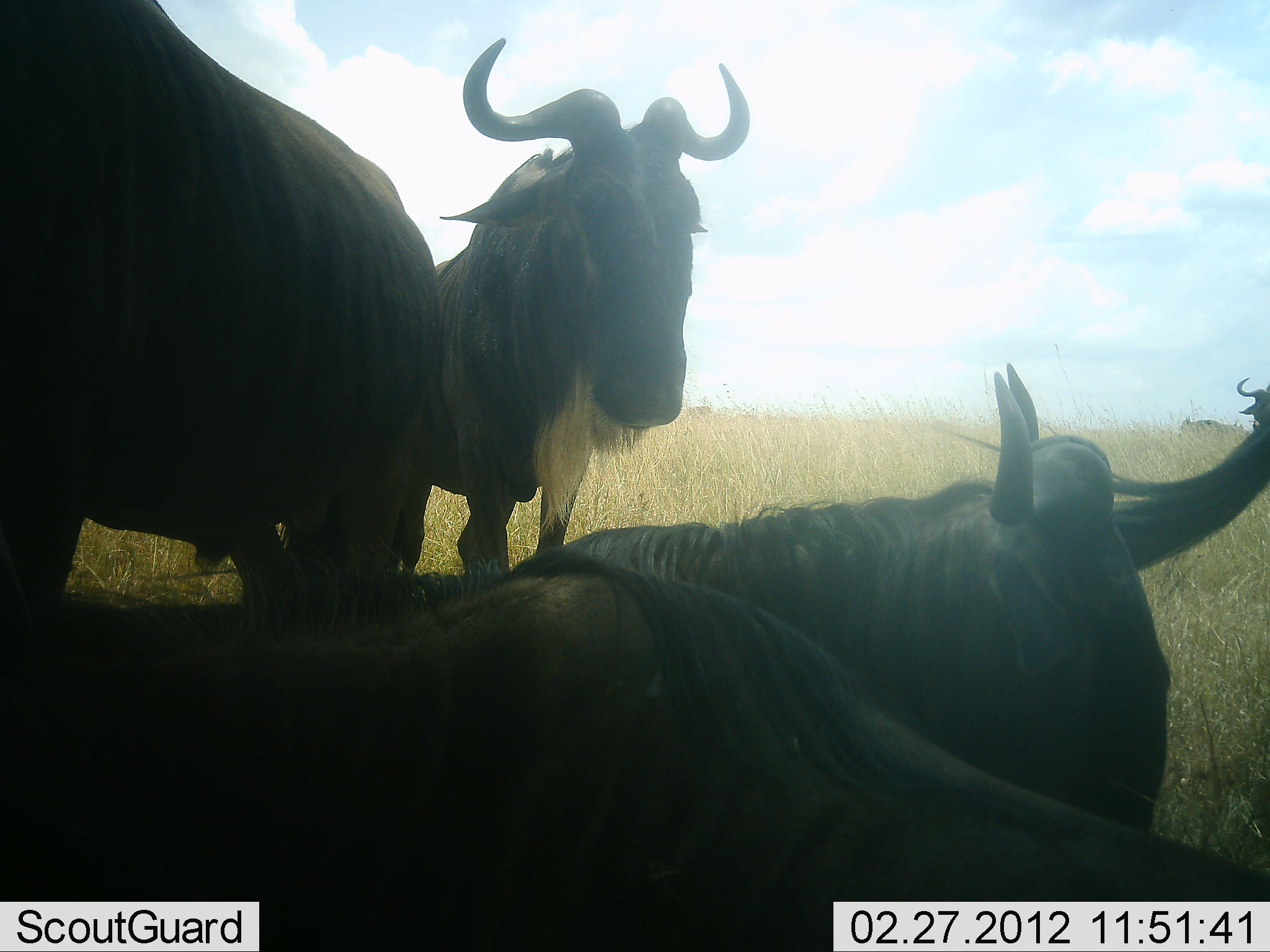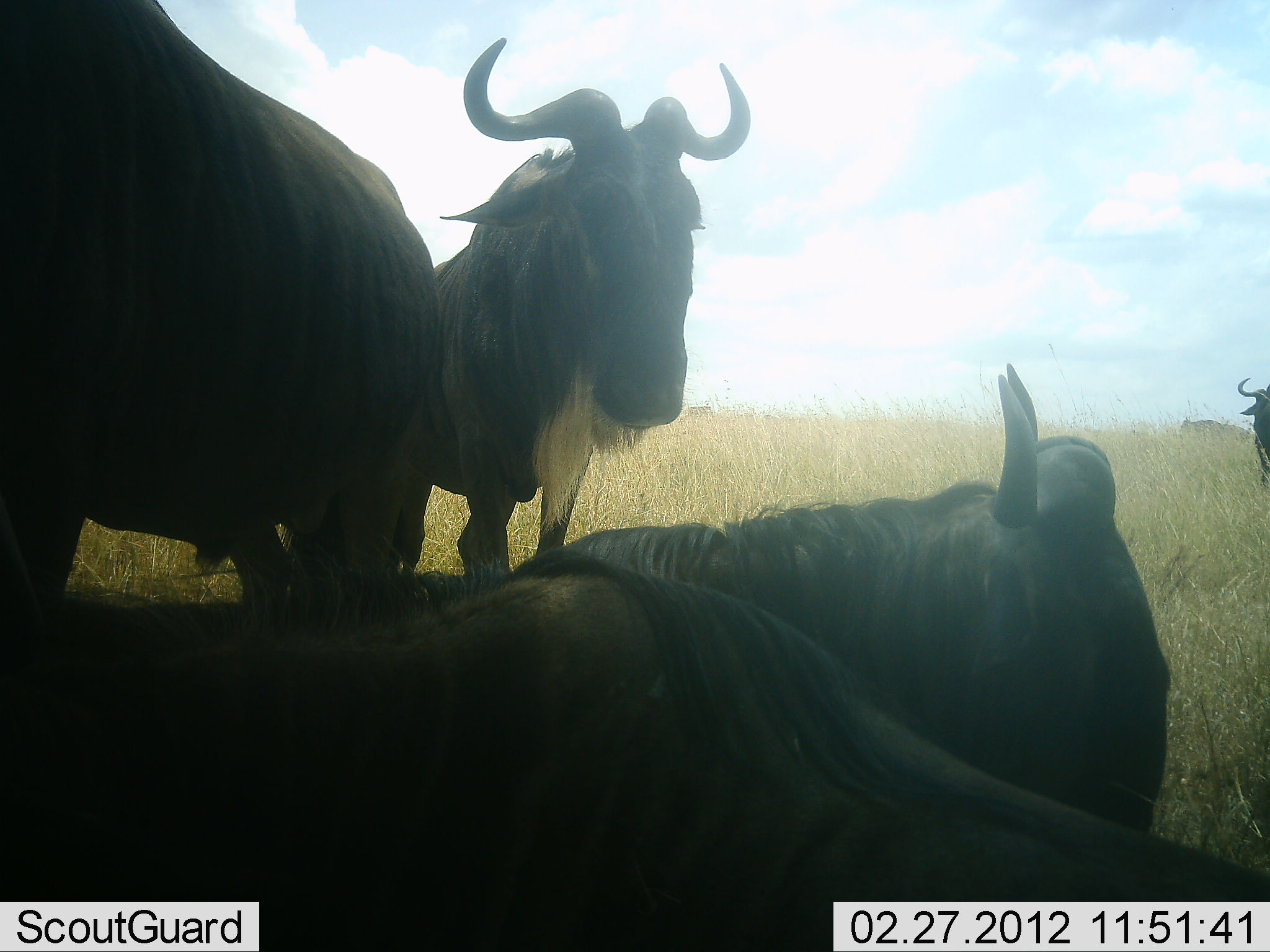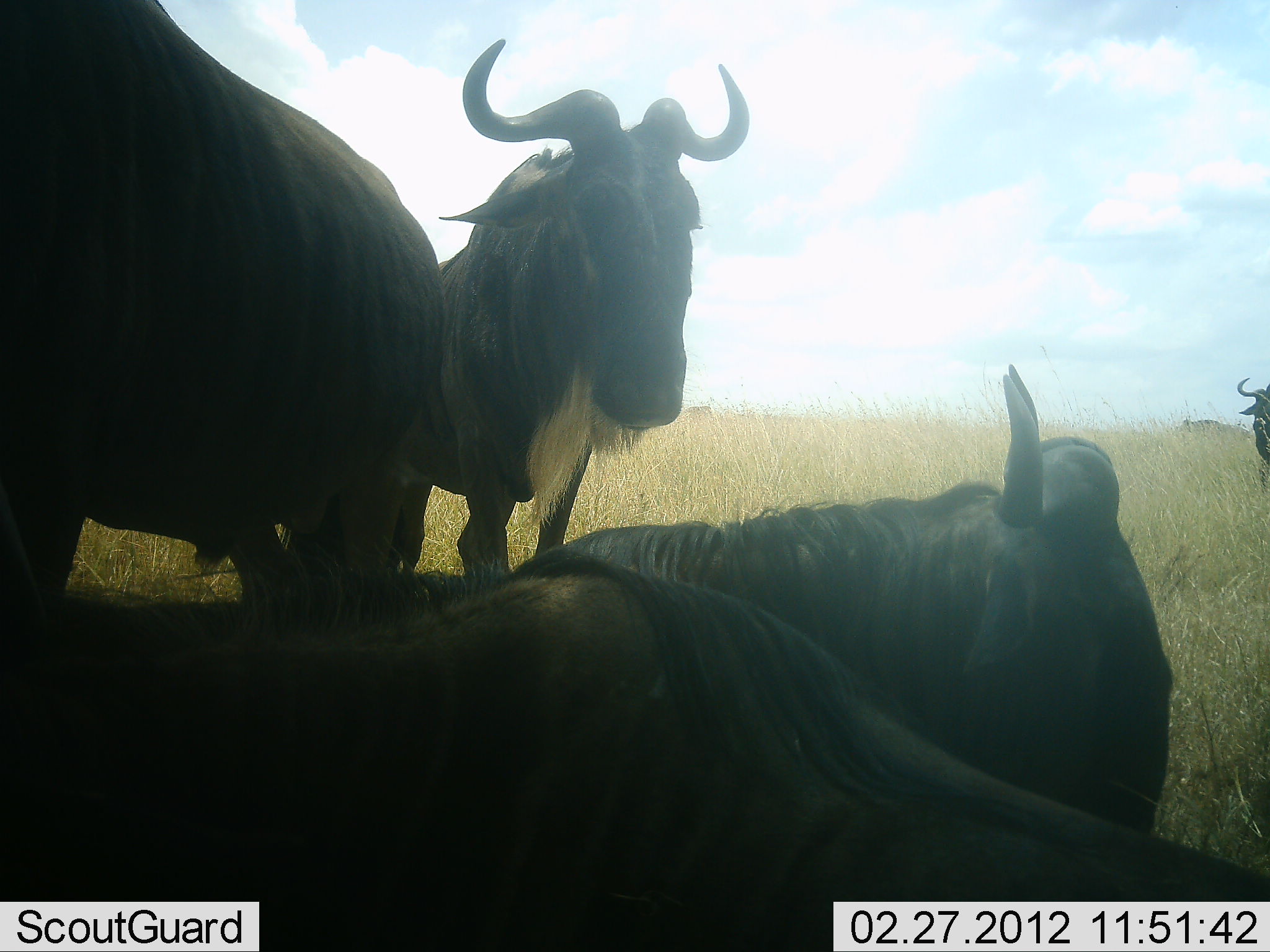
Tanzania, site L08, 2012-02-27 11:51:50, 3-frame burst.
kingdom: Animalia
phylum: Chordata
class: Mammalia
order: Artiodactyla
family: Bovidae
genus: Connochaetes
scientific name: Connochaetes taurinus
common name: blue wildebeest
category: wildebeest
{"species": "wildebeest (blue wildebeest) (Connochaetes taurinus)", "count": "6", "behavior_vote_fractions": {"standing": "79%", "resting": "100%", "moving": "0%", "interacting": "0%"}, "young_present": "0%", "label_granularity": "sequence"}